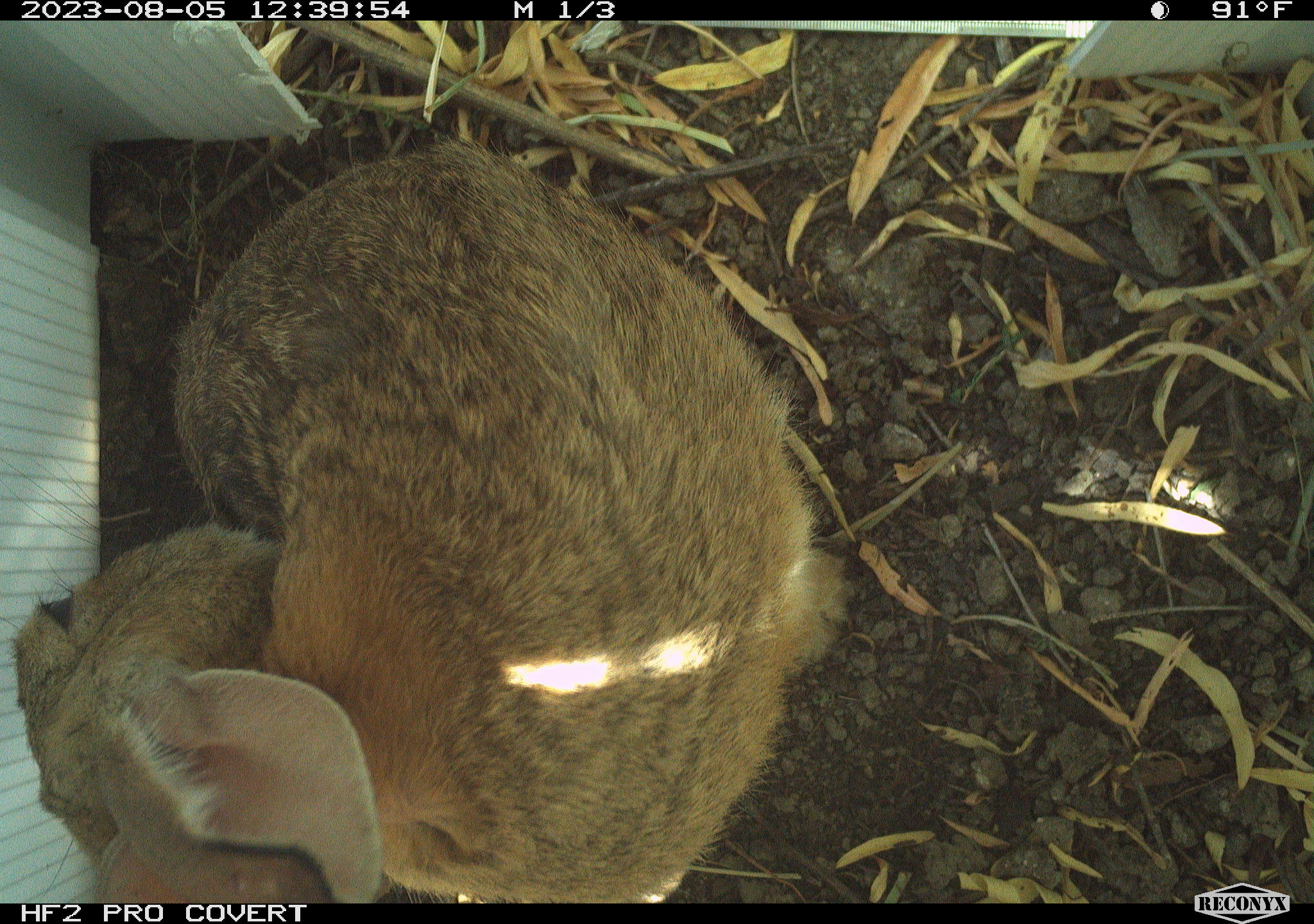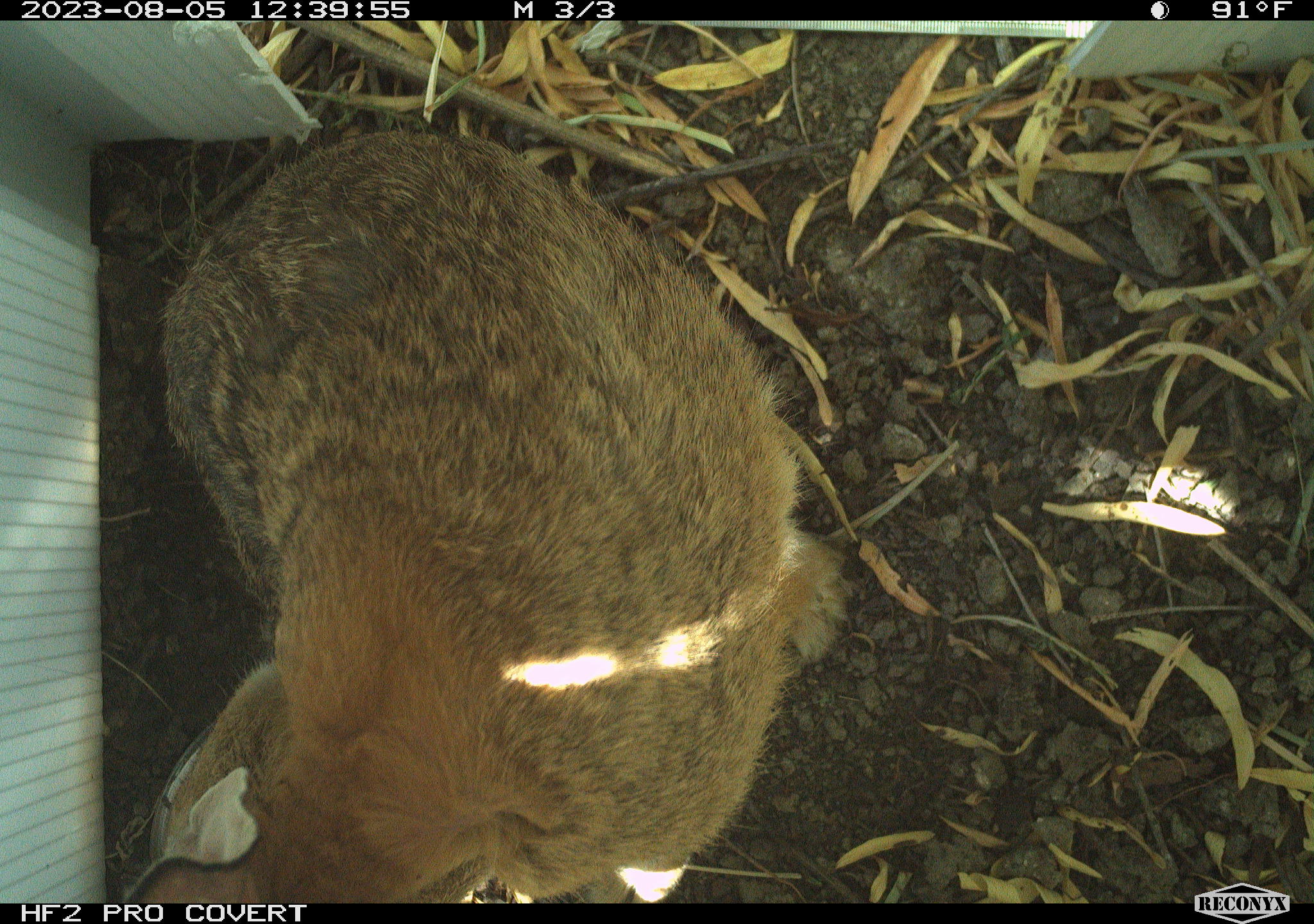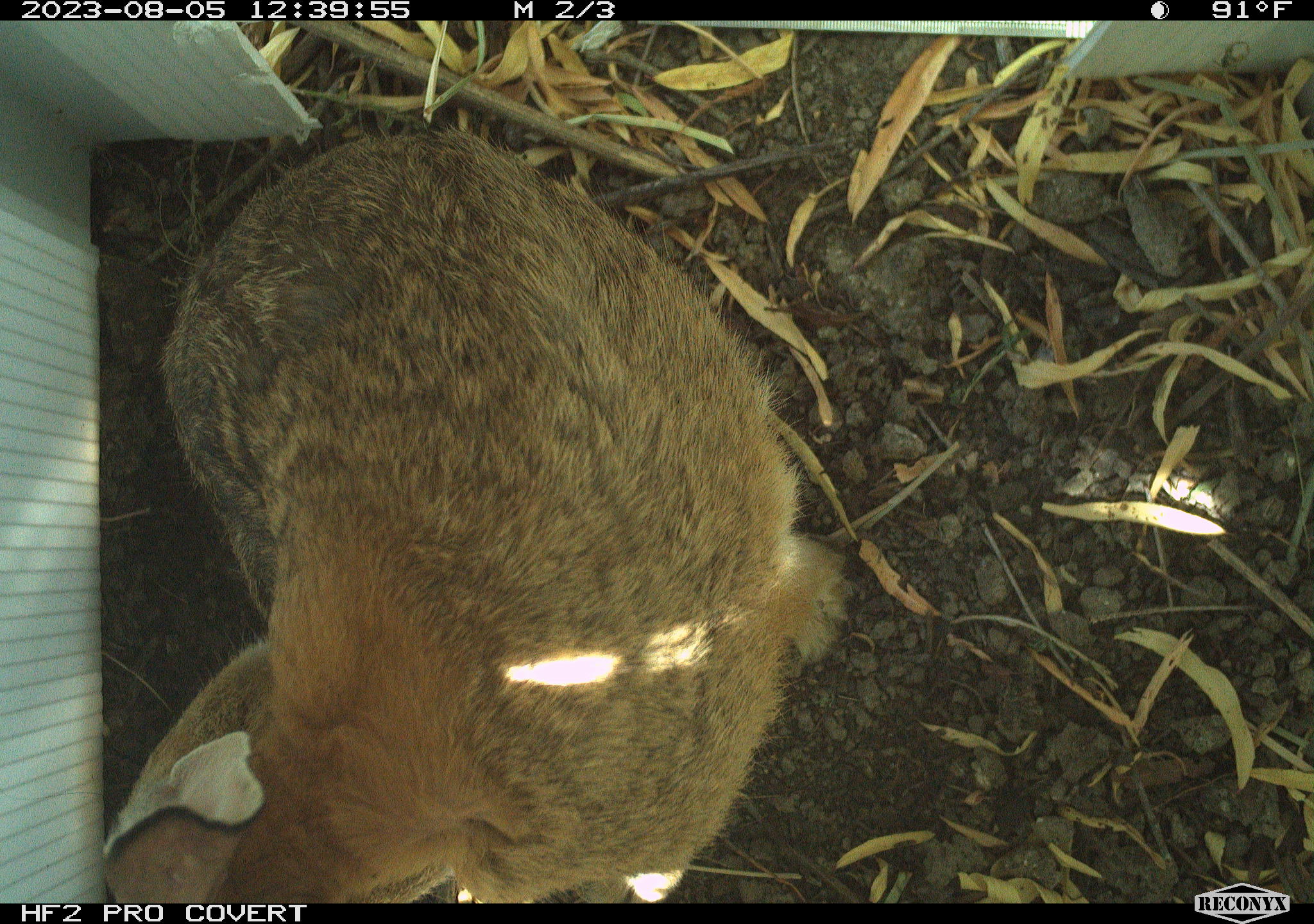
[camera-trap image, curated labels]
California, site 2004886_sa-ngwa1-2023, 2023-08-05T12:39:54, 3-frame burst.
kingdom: Animalia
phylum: Chordata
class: Mammalia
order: Lagomorpha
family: Leporidae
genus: Sylvilagus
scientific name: Sylvilagus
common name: cottontail rabbits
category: sylvilagus species